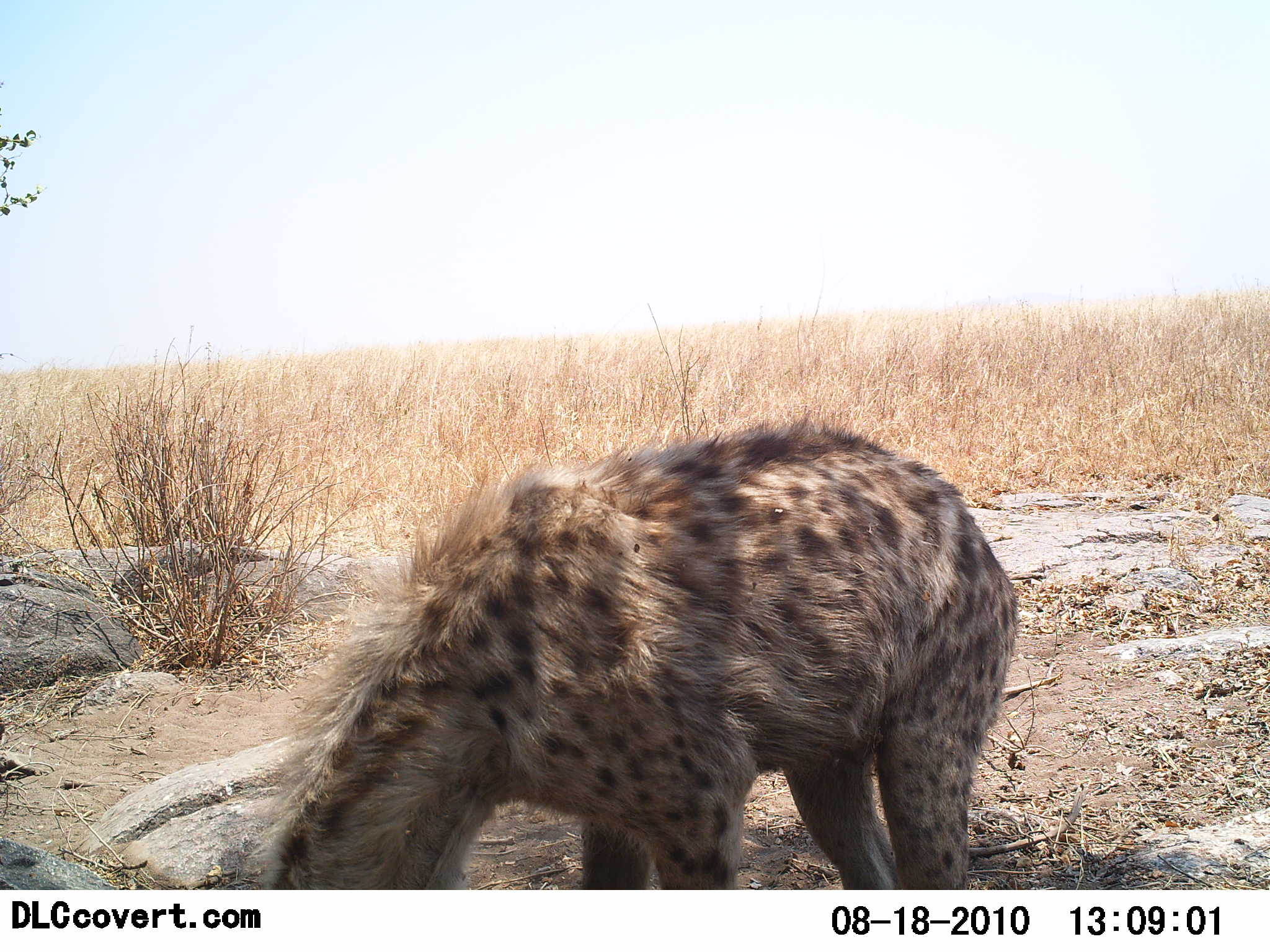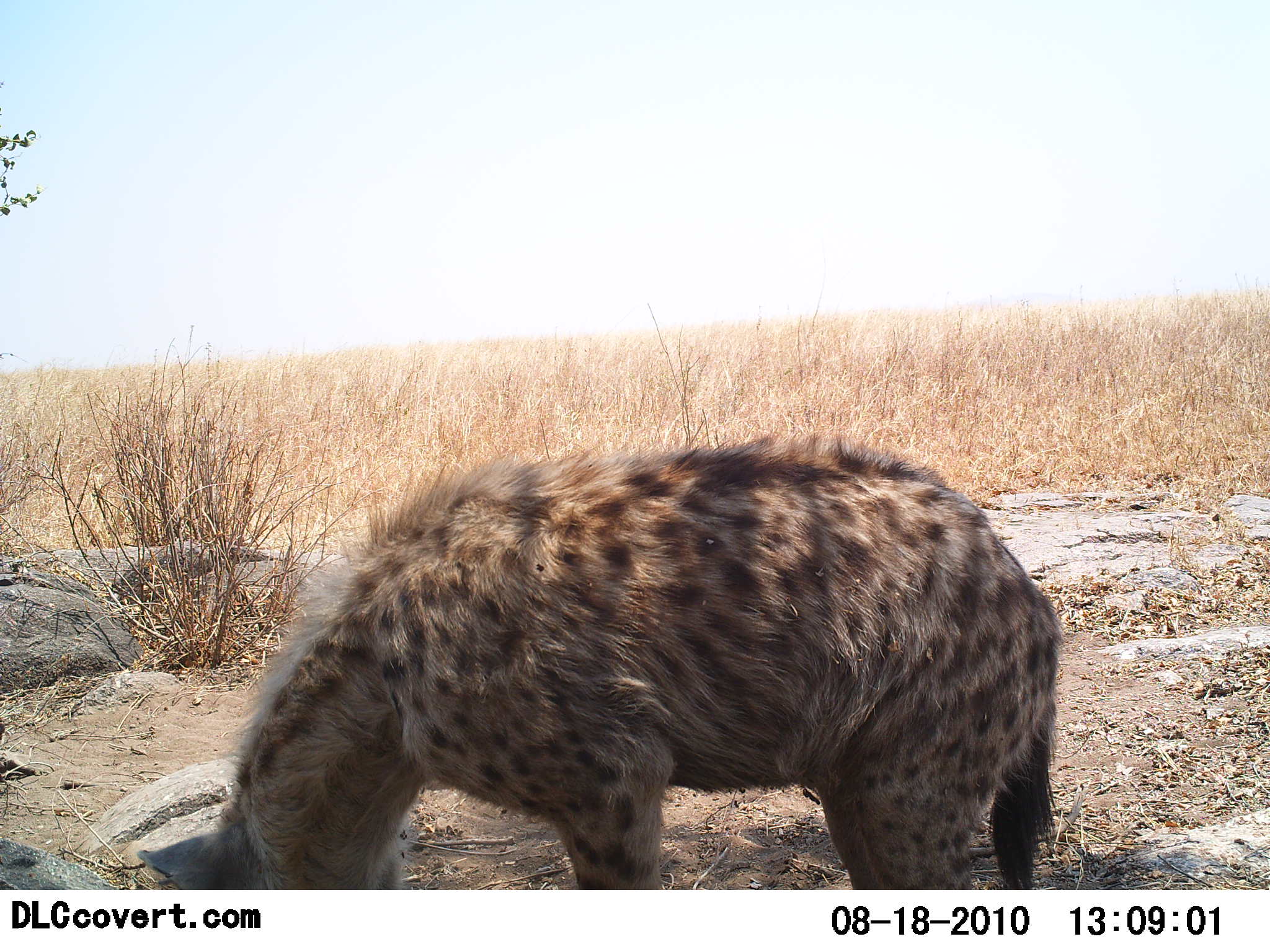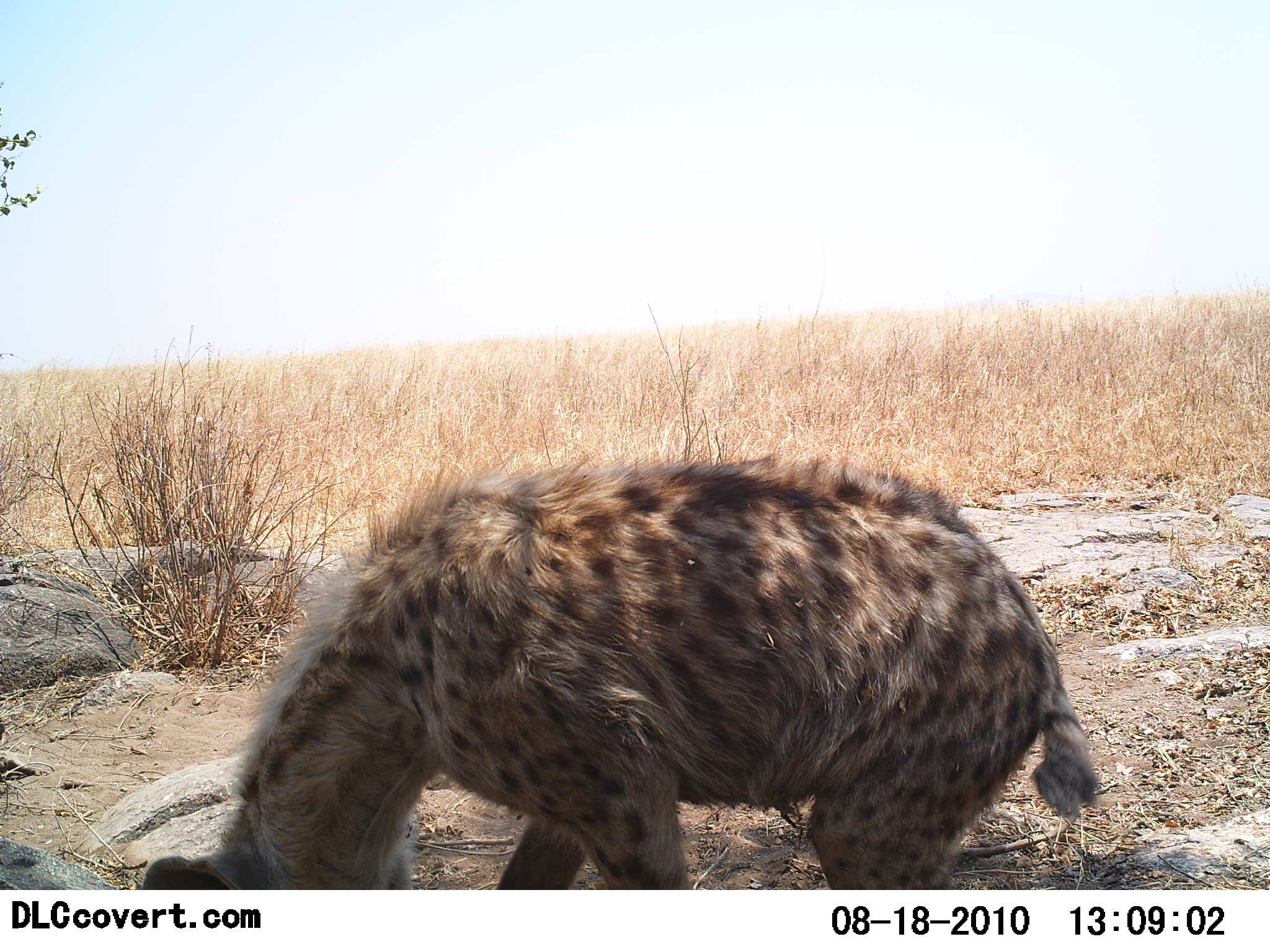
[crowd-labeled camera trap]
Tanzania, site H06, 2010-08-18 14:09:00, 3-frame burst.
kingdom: Animalia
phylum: Chordata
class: Mammalia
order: Carnivora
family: Hyaenidae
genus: Crocuta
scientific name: Crocuta crocuta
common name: spotted hyena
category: hyenaspotted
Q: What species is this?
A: Hyenaspotted (spotted hyena) (Crocuta crocuta).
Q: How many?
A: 1.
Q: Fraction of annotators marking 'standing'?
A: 64%.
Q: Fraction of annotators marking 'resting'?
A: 0%.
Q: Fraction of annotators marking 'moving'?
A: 7%.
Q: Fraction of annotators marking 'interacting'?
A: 0%.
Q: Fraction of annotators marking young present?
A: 0%.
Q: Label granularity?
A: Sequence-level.